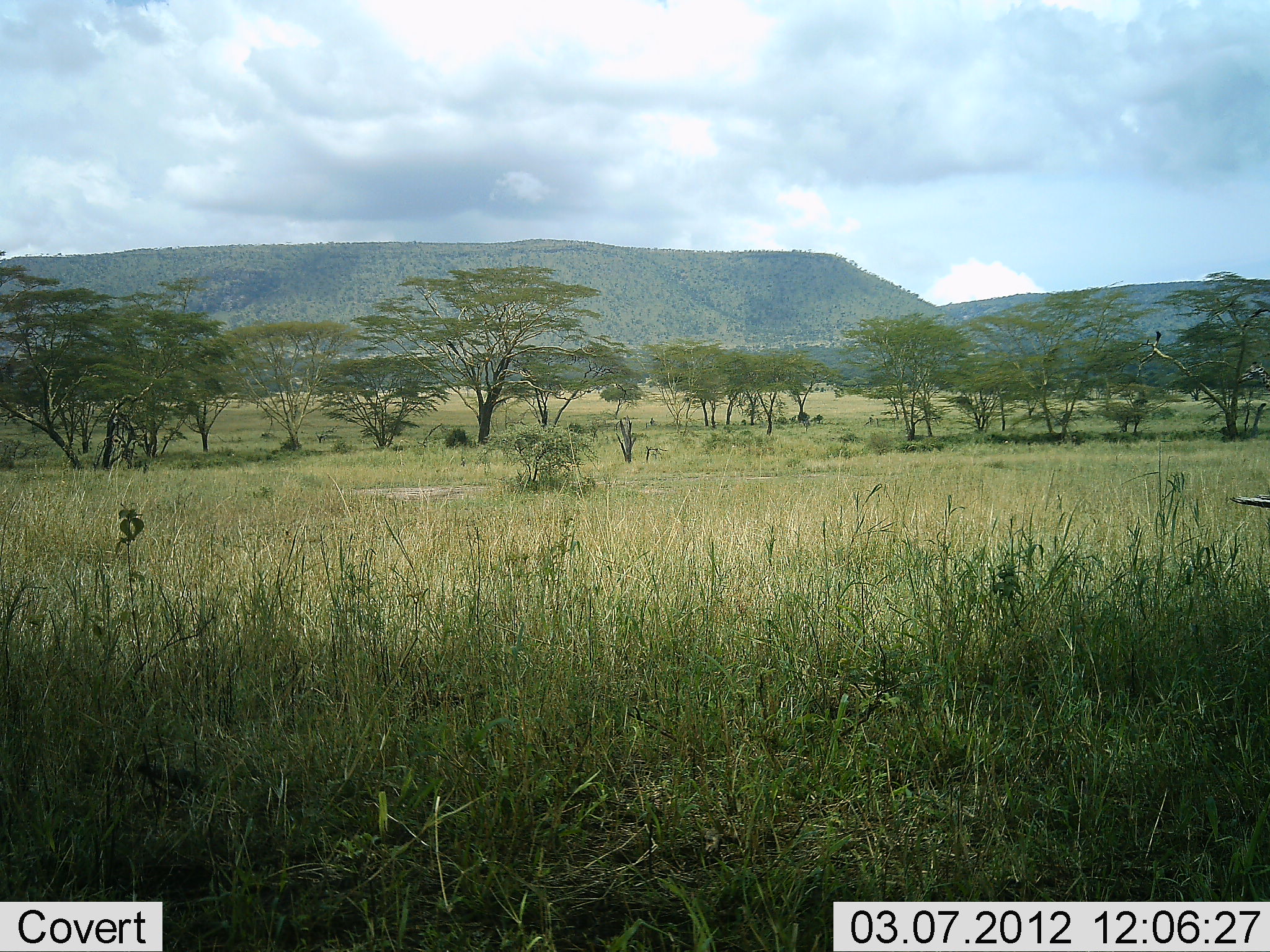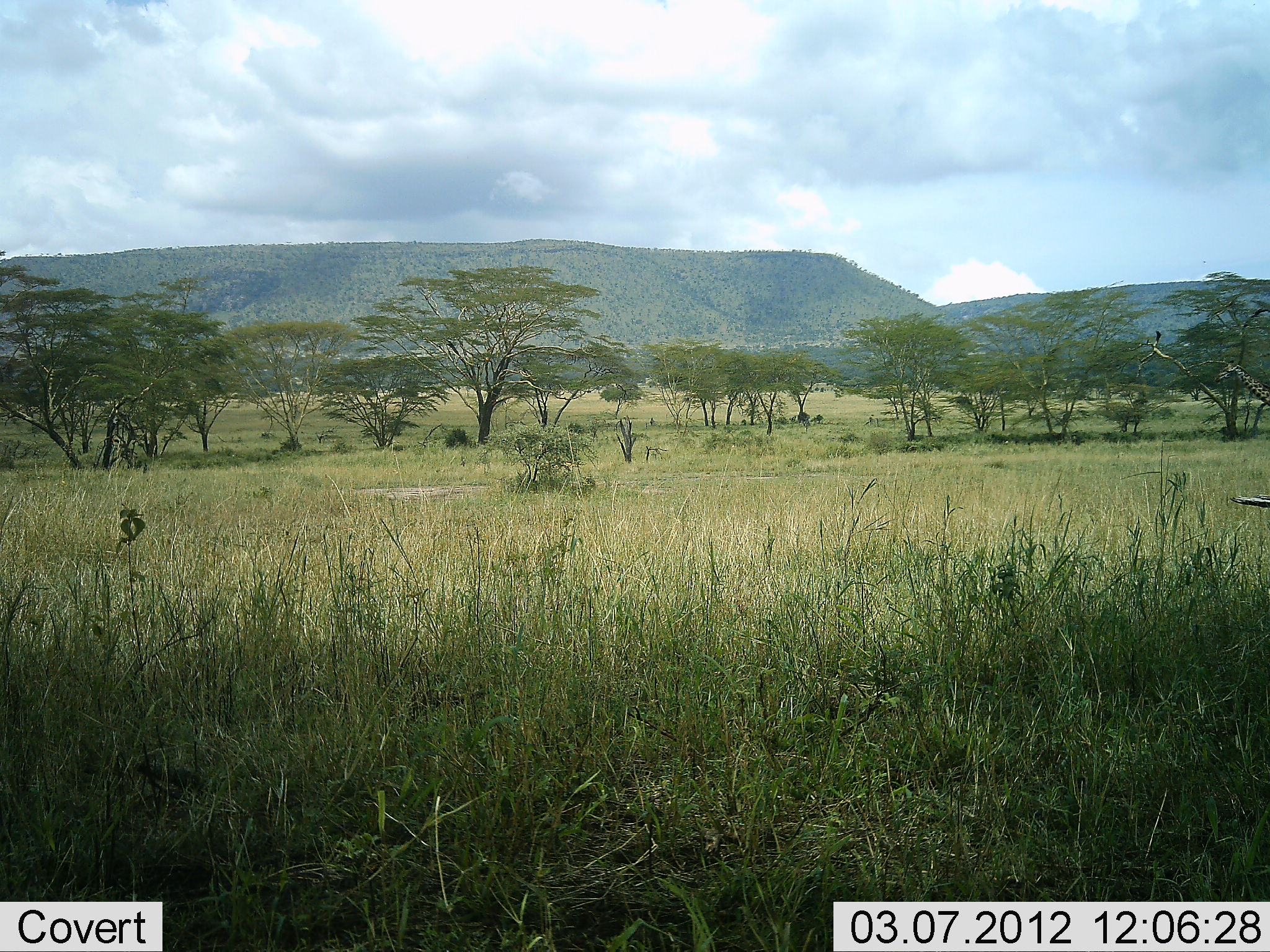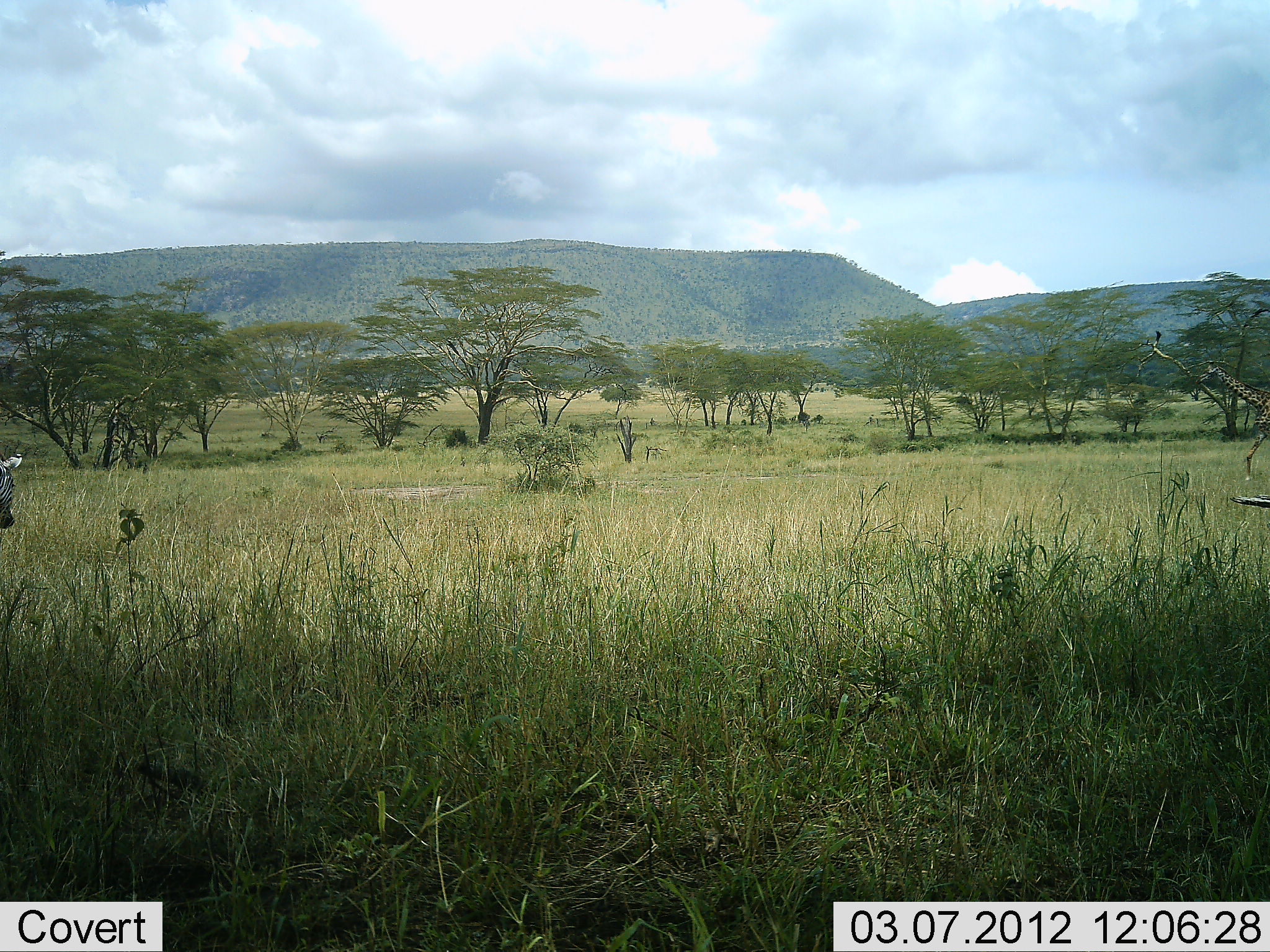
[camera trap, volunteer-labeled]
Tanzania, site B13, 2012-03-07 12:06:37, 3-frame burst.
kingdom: Animalia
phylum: Chordata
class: Mammalia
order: Artiodactyla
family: Giraffidae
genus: Giraffa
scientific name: Giraffa camelopardalis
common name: giraffe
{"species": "giraffe (Giraffa camelopardalis)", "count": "1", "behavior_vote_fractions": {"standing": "0%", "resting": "0%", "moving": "100%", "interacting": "0%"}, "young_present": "0%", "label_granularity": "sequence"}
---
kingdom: Animalia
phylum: Chordata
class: Mammalia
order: Perissodactyla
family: Equidae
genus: Equus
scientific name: Equus quagga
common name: plains zebra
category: zebra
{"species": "zebra (plains zebra) (Equus quagga)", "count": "1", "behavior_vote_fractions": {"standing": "23%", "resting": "0%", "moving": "82%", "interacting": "0%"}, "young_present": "0%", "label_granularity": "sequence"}